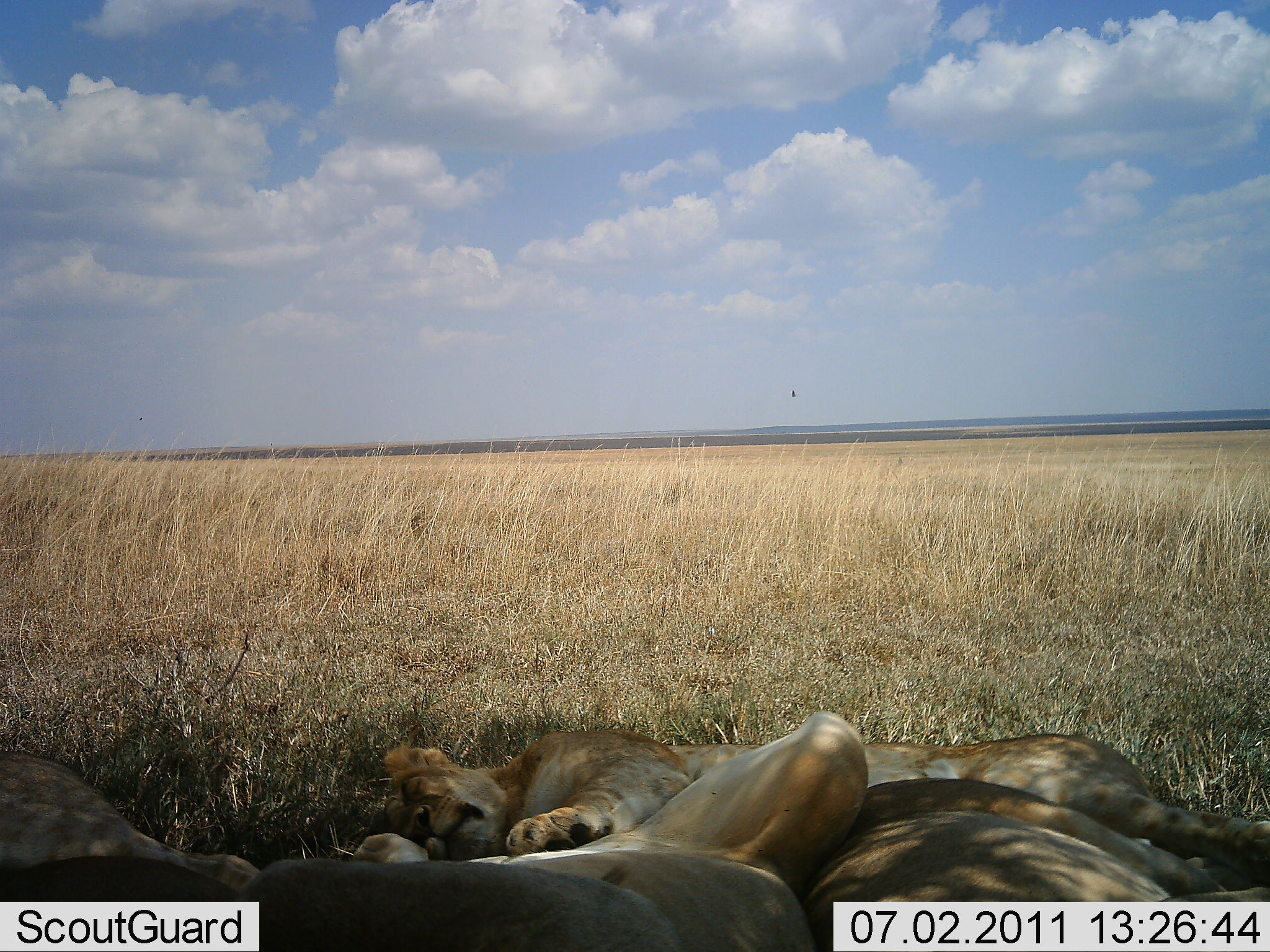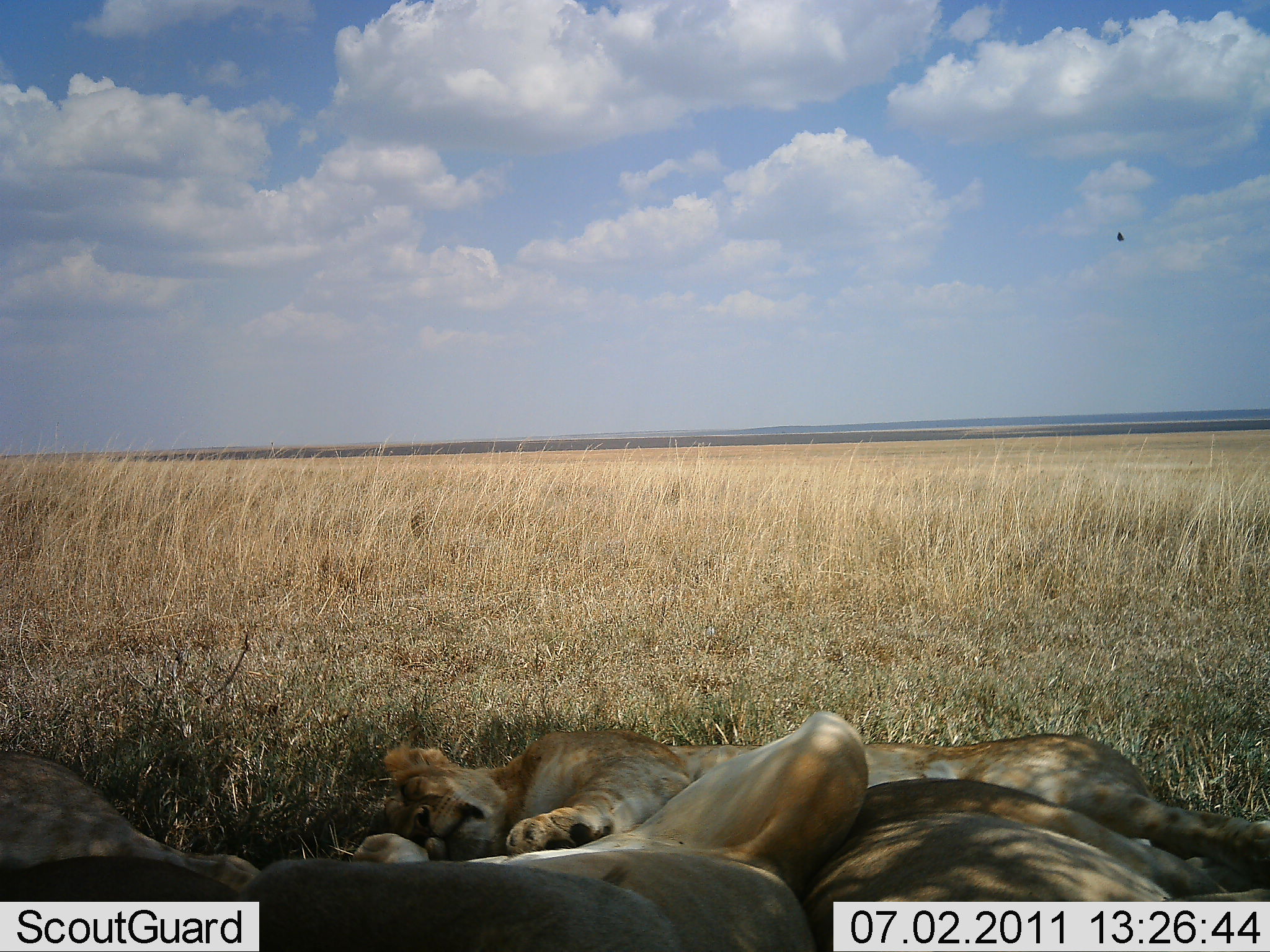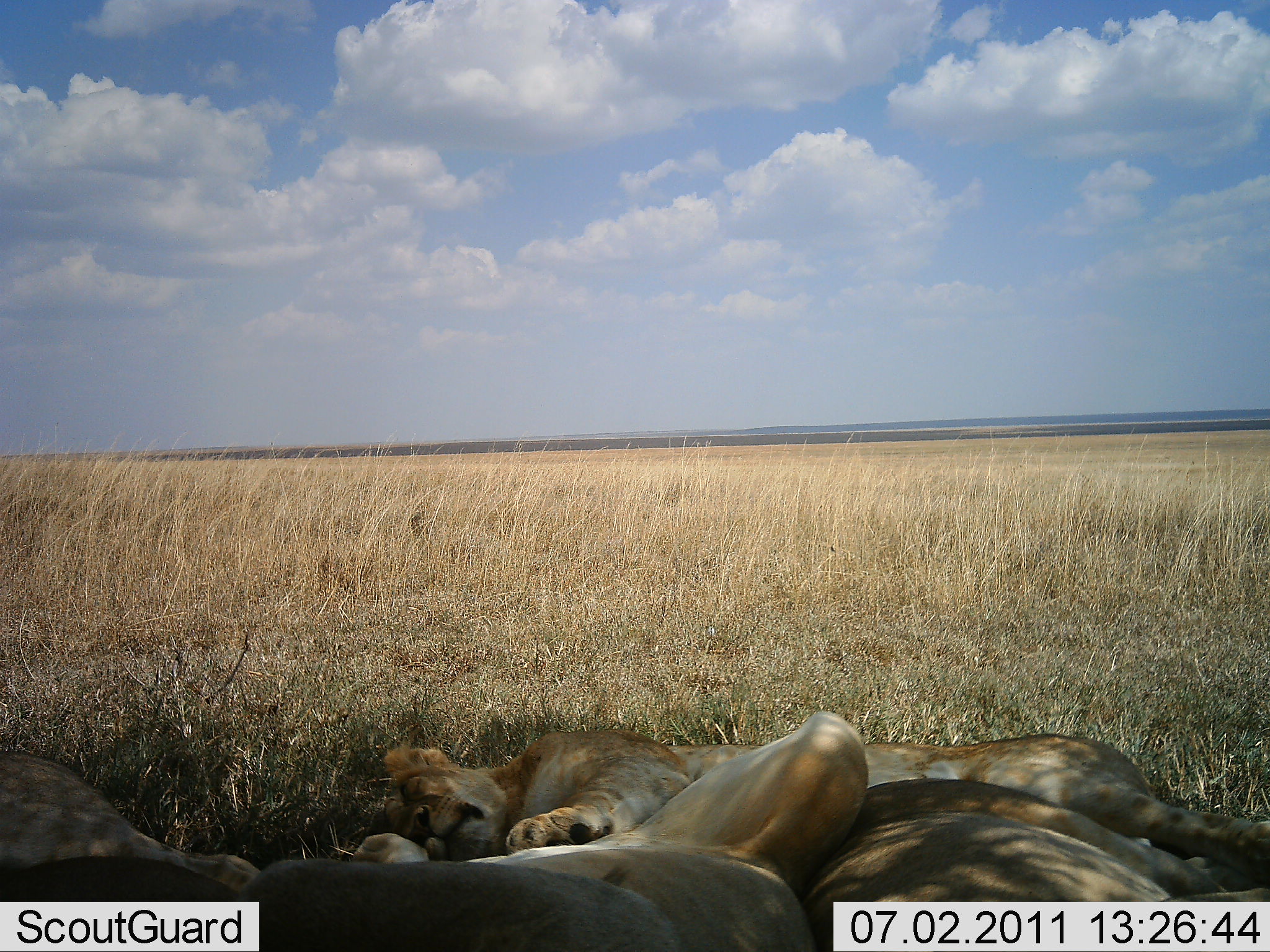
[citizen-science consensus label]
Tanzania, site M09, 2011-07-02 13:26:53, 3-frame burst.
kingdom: Animalia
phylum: Chordata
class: Mammalia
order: Carnivora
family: Felidae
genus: Panthera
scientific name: Panthera leo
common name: lion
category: lionfemale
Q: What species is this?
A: Lionfemale (lion) (Panthera leo).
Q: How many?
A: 4.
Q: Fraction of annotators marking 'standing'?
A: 0%.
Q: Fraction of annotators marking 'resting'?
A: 100%.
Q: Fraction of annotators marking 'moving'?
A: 0%.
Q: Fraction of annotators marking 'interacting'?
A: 6%.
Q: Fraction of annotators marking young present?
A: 12%.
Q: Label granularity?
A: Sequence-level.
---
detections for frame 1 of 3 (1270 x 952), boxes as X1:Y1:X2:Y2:
animal: 376:726:1269:884; 348:710:870:882; 790:776:1268:951; 25:857:810:952; 0:750:256:891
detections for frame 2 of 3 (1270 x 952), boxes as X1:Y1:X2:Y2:
animal: 354:730:1270:896; 455:713:870:899; 798:774:1269:902; 0:752:262:890; 0:848:649:903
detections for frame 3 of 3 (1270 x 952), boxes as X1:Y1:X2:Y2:
animal: 357:725:1270:880; 459:711:872:951; 798:770:1270:952; 1:849:683:952; 0:752:265:903